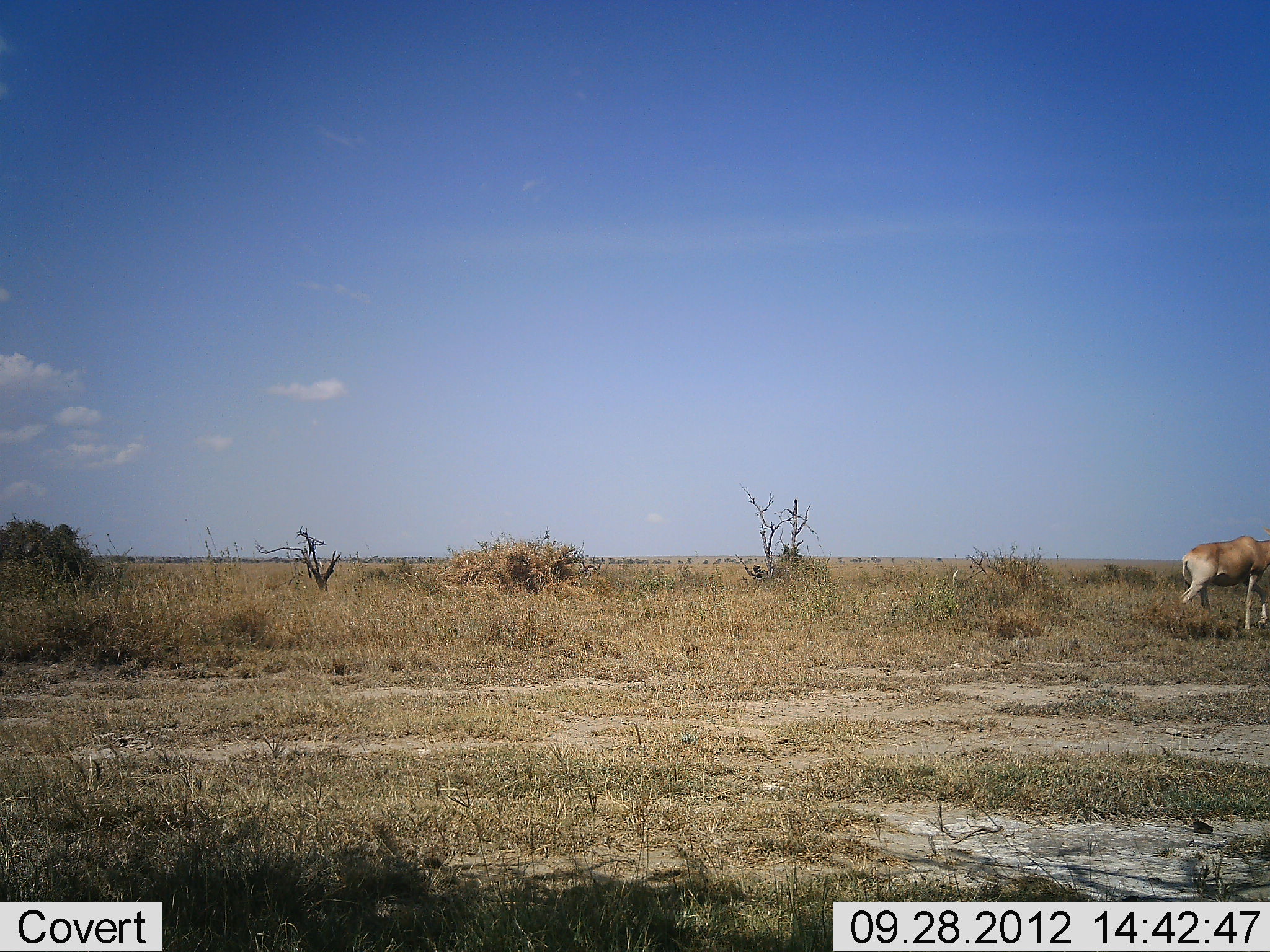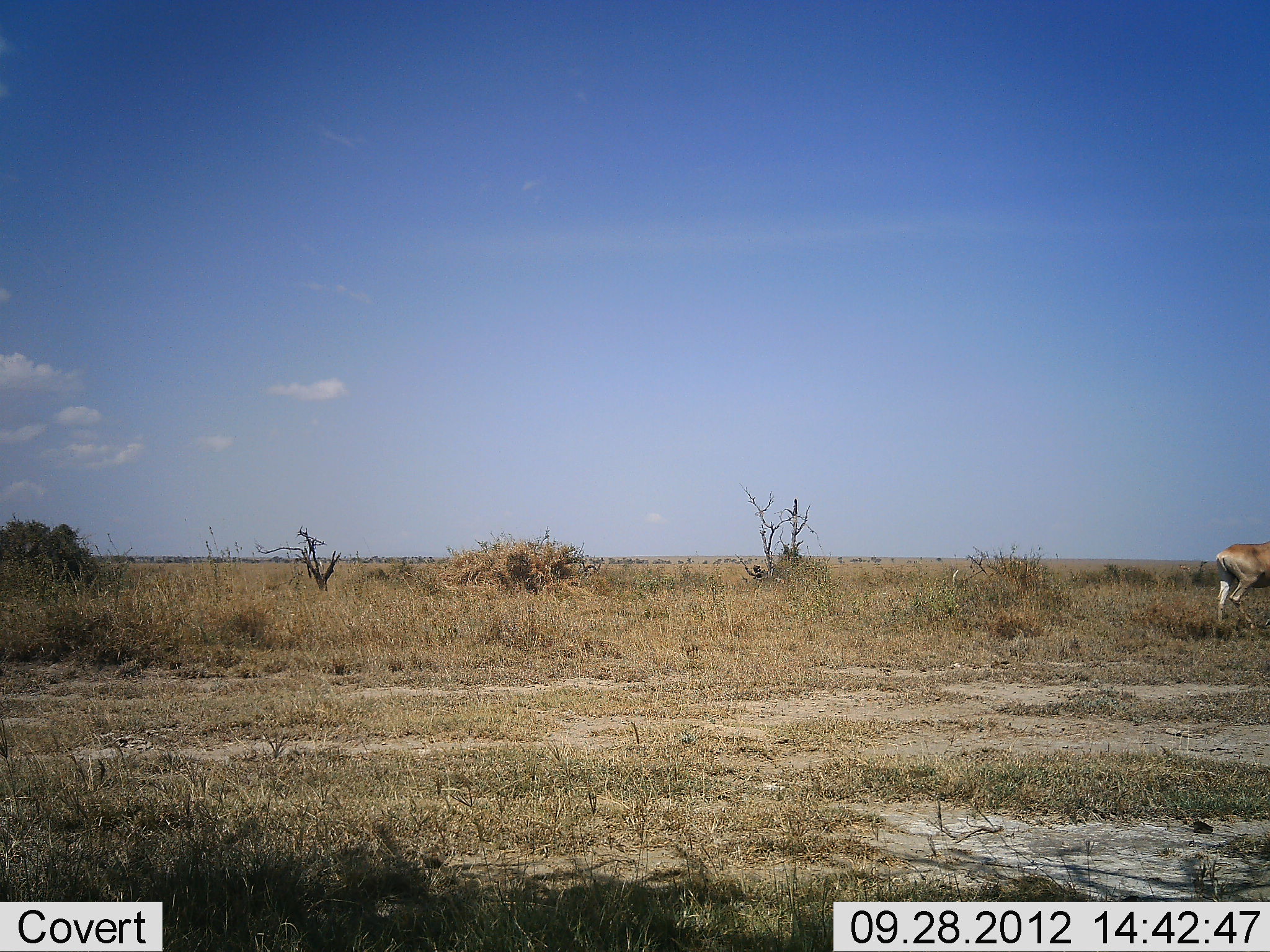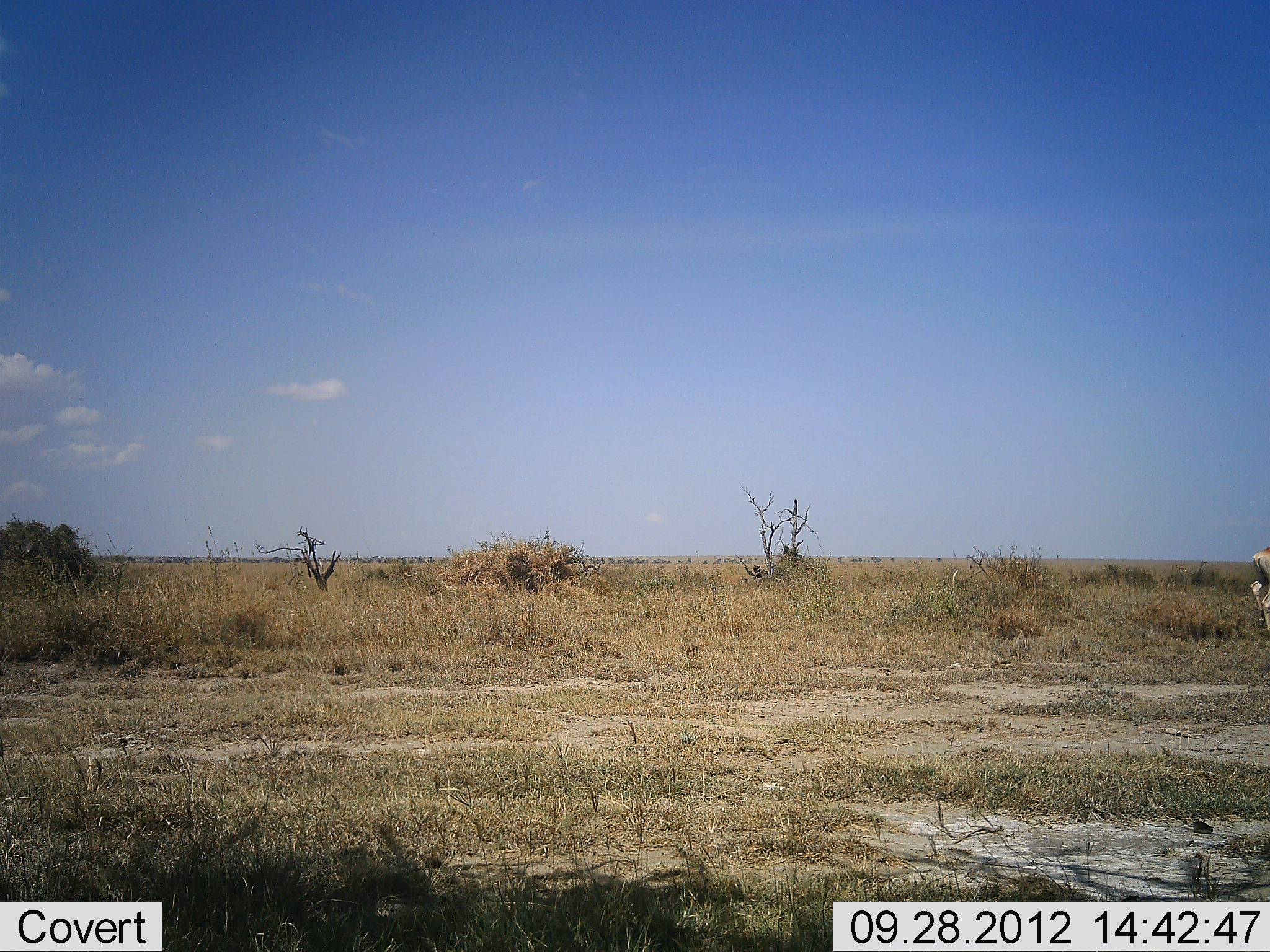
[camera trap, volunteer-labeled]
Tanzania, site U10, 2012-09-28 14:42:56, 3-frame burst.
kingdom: Animalia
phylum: Chordata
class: Mammalia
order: Artiodactyla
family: Bovidae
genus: Alcelaphus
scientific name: Alcelaphus buselaphus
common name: hartebeest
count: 1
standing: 0%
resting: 0%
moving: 100%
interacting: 0%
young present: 0%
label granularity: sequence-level